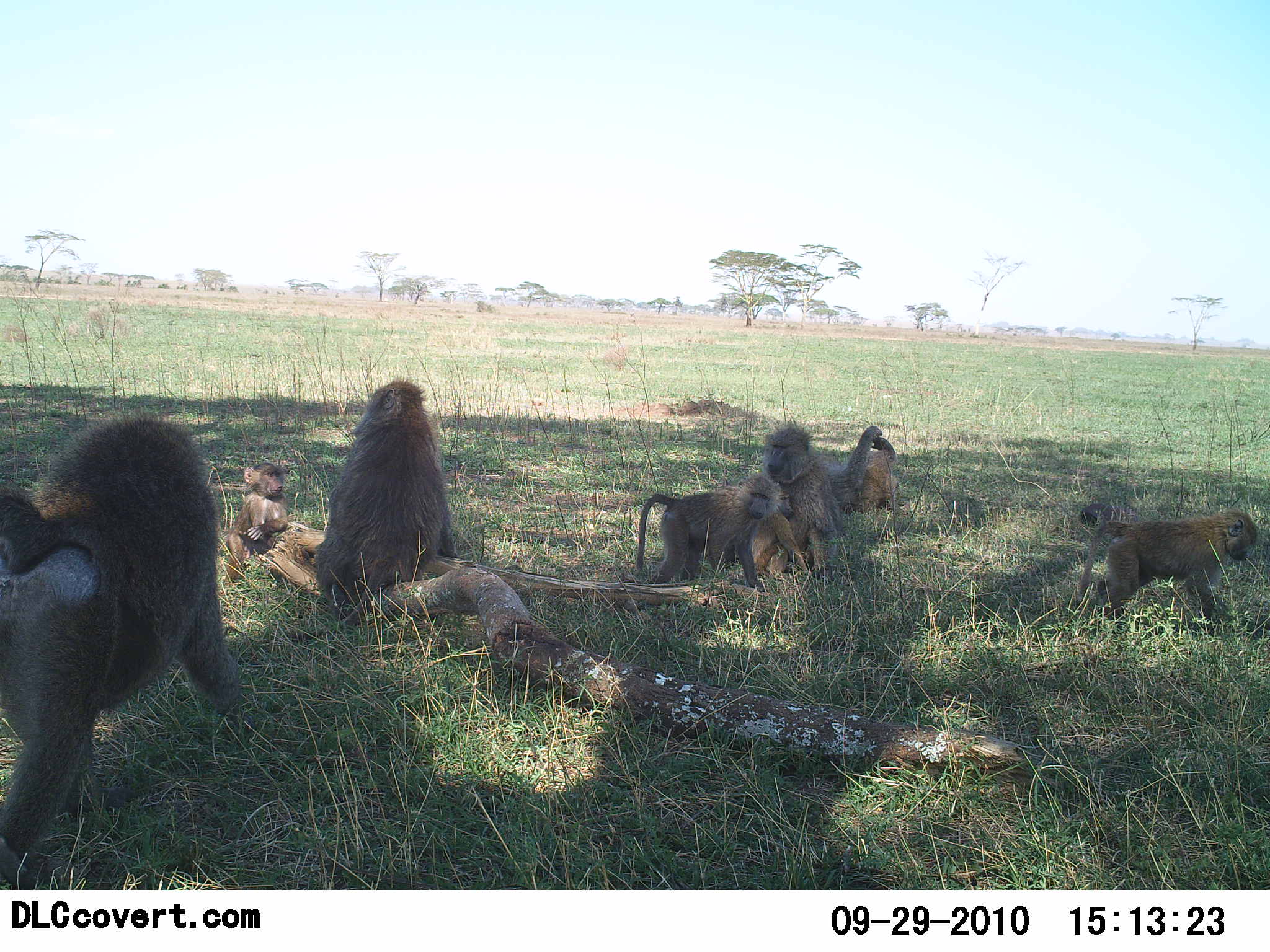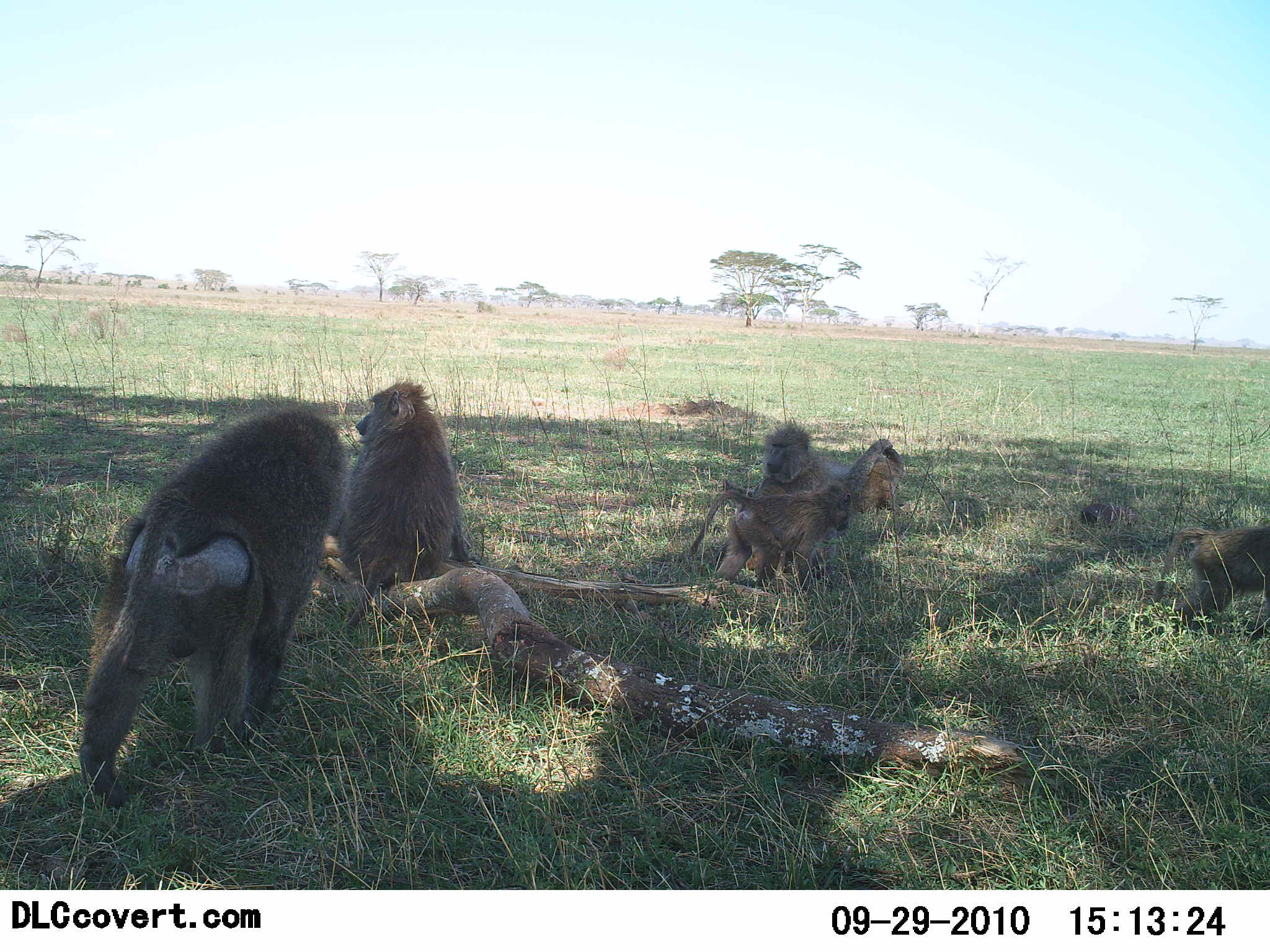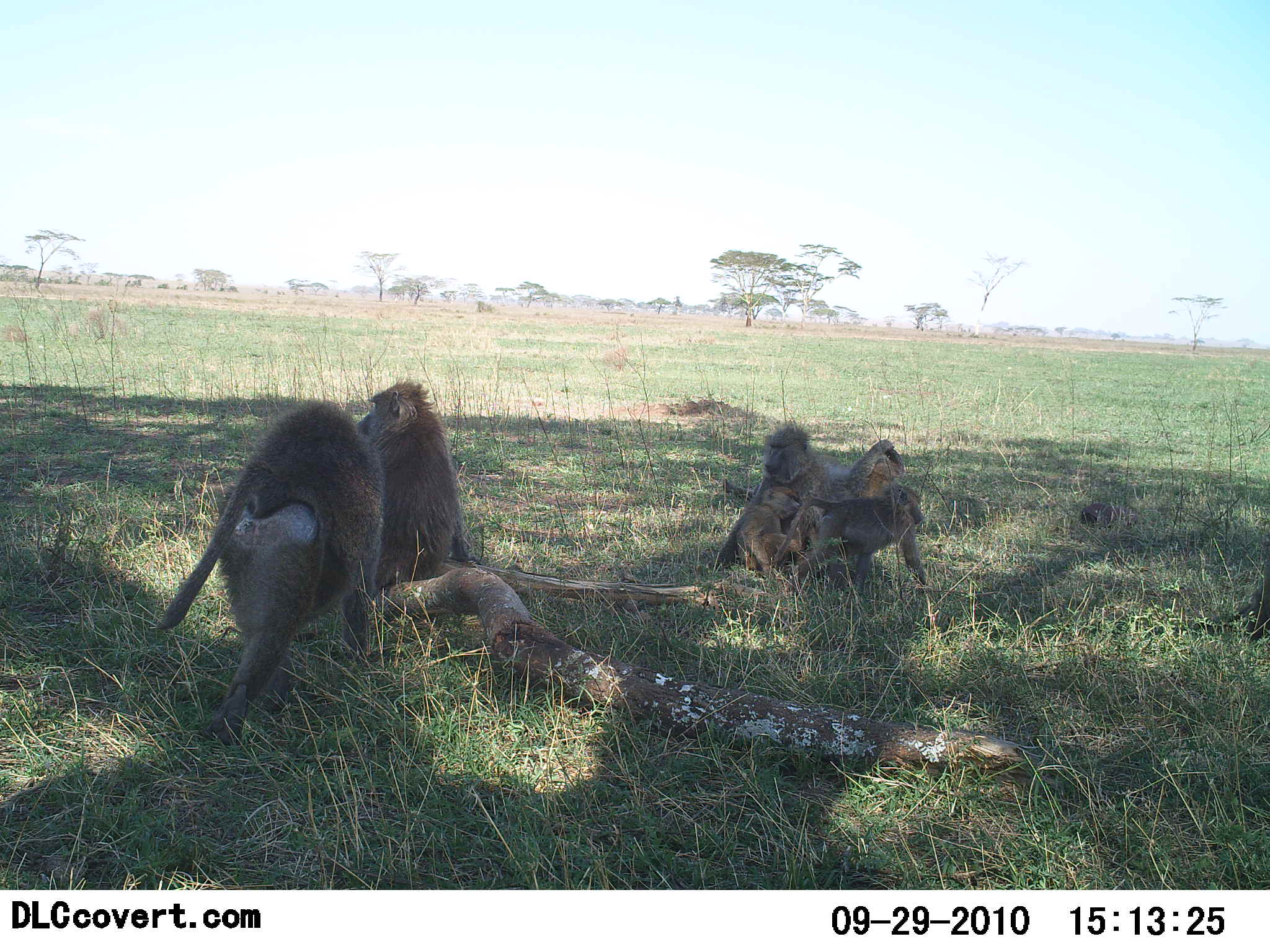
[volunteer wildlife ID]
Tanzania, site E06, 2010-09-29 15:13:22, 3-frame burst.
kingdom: Animalia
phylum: Chordata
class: Mammalia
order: Primates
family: Cercopithecidae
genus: Papio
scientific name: Papio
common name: baboon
Baboon (Papio), count 6. Behavior (volunteer vote fractions): standing 12%, resting 88%, moving 65%, interacting 29%. Young present (vote fraction): 65%. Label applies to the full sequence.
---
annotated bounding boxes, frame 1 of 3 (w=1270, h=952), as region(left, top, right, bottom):
animal: region(0, 409, 245, 890); region(313, 381, 453, 632); region(1075, 507, 1259, 641); region(633, 473, 780, 595); region(741, 422, 845, 583); region(224, 462, 291, 584); region(819, 424, 901, 515); region(733, 489, 811, 579)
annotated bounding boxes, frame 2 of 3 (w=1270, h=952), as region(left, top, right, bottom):
animal: region(78, 406, 349, 811); region(330, 383, 469, 633); region(685, 480, 852, 595); region(726, 426, 829, 587); region(1153, 525, 1270, 633); region(828, 439, 910, 512)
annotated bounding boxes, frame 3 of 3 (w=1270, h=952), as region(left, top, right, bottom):
animal: region(155, 398, 385, 746); region(330, 383, 469, 633); region(781, 486, 928, 605); region(736, 422, 835, 584); region(809, 438, 904, 509); region(1230, 566, 1270, 642)